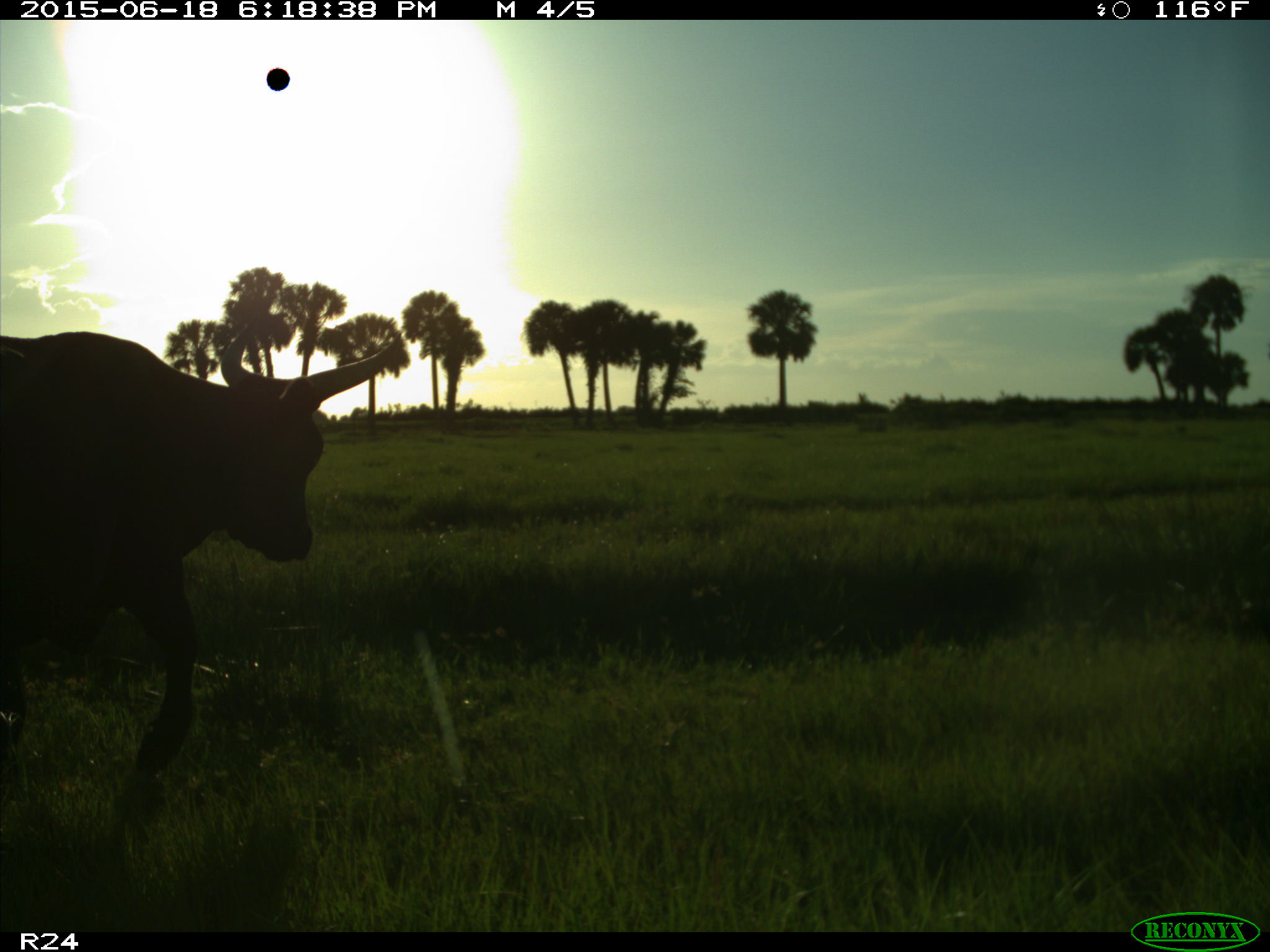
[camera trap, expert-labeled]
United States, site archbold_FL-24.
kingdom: Animalia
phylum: Chordata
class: Mammalia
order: Artiodactyla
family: Bovidae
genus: Bos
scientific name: Bos taurus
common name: domestic cow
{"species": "Bos taurus (domestic cow)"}